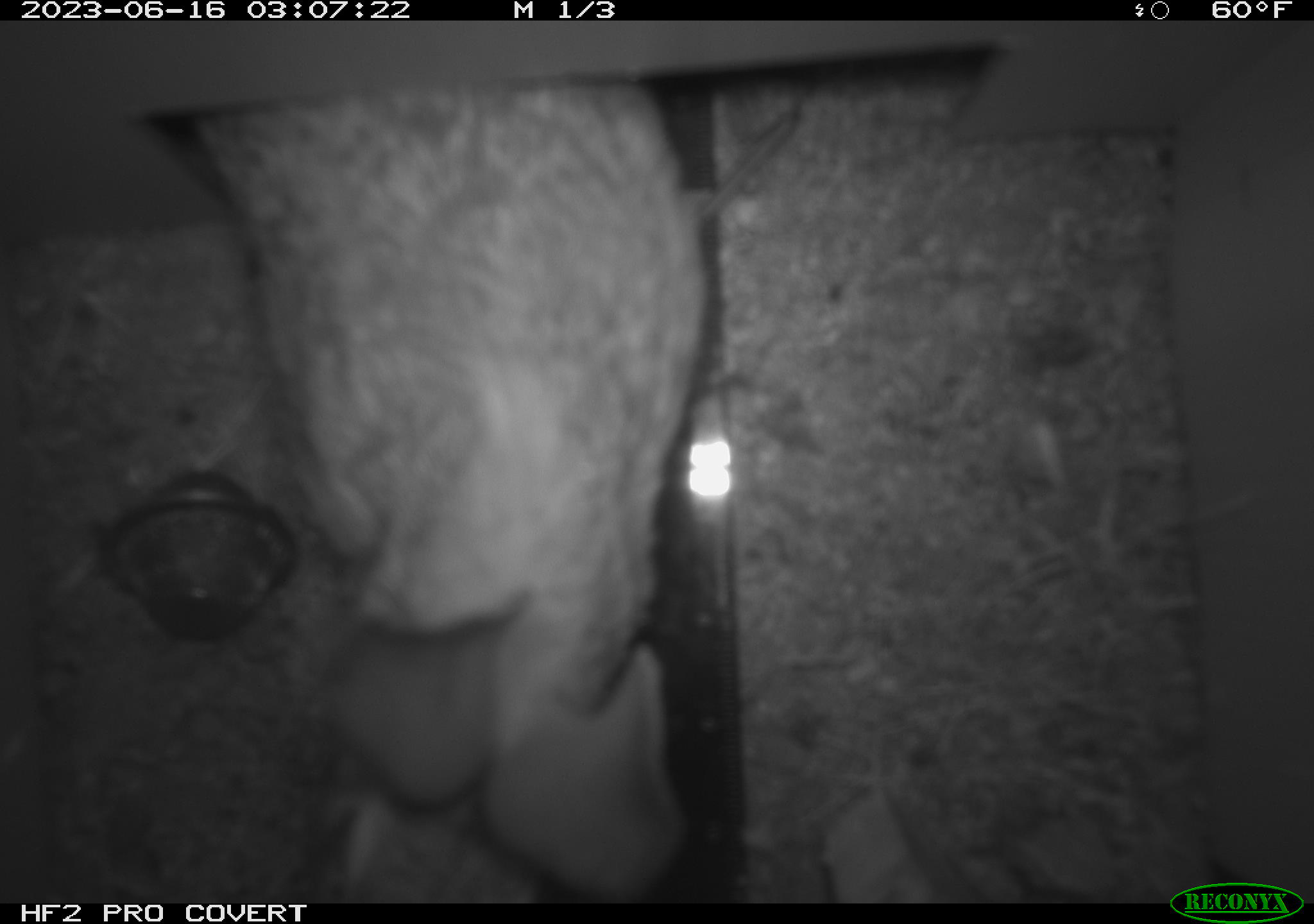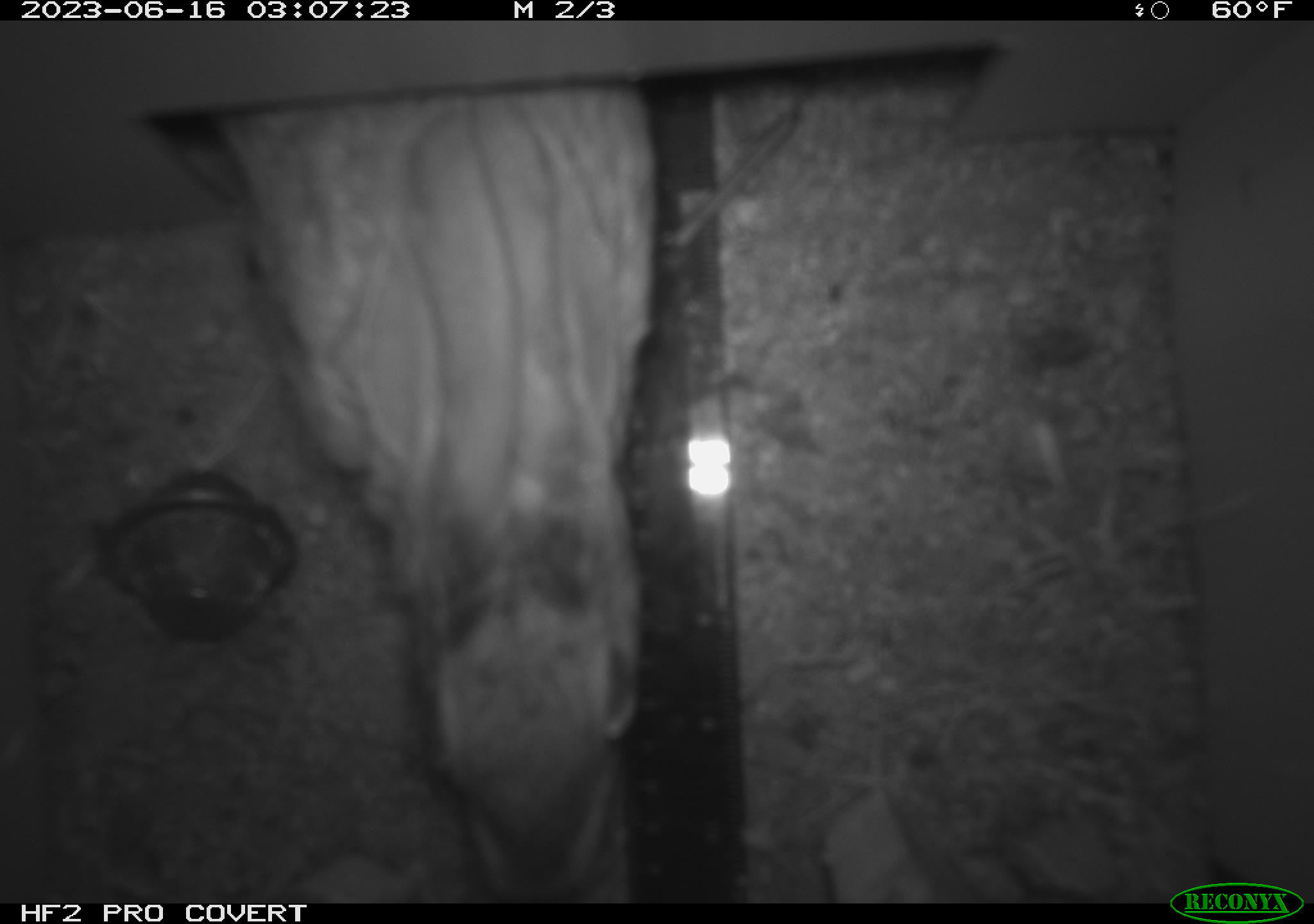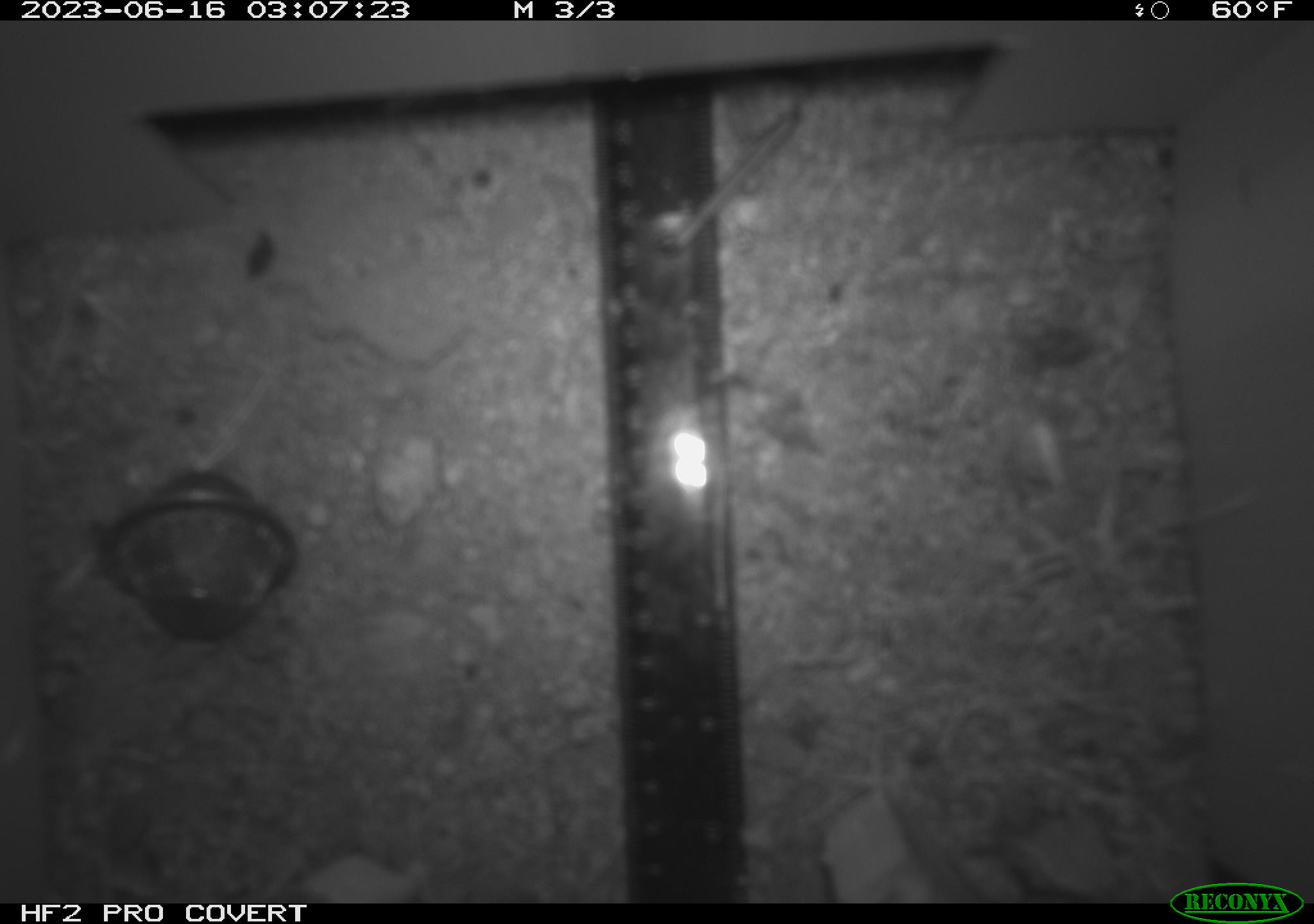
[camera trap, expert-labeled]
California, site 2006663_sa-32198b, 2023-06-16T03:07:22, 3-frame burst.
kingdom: Animalia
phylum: Chordata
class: Mammalia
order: Lagomorpha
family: Leporidae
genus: Lepus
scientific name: Lepus californicus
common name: black-tailed jackrabbit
Black-tailed jackrabbit (Lepus californicus).